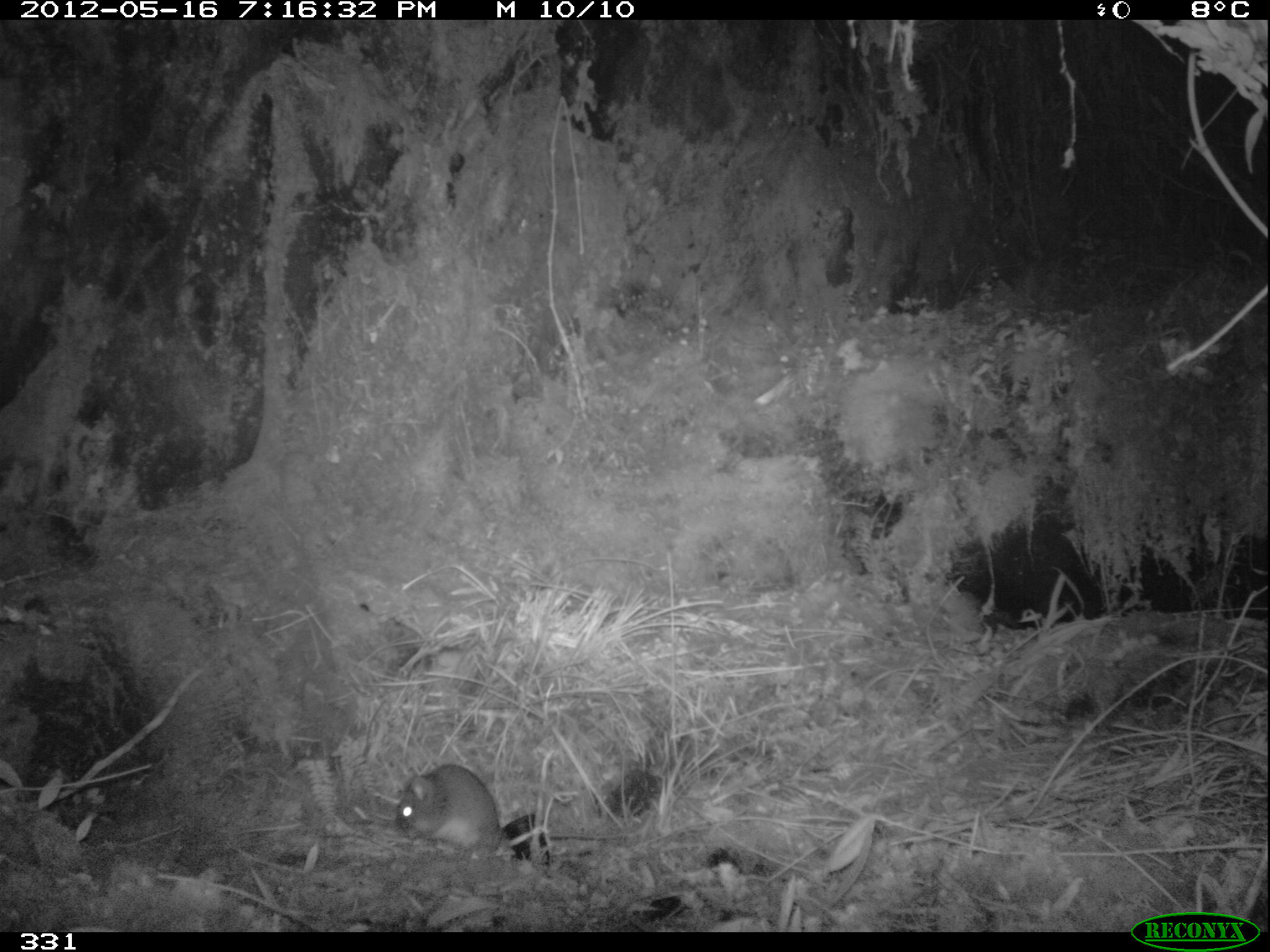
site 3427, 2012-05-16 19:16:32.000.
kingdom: Animalia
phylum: Chordata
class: Mammalia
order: Rodentia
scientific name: Rodentia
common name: rodents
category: unknown rodent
Unknown rodent (rodents) (Rodentia).